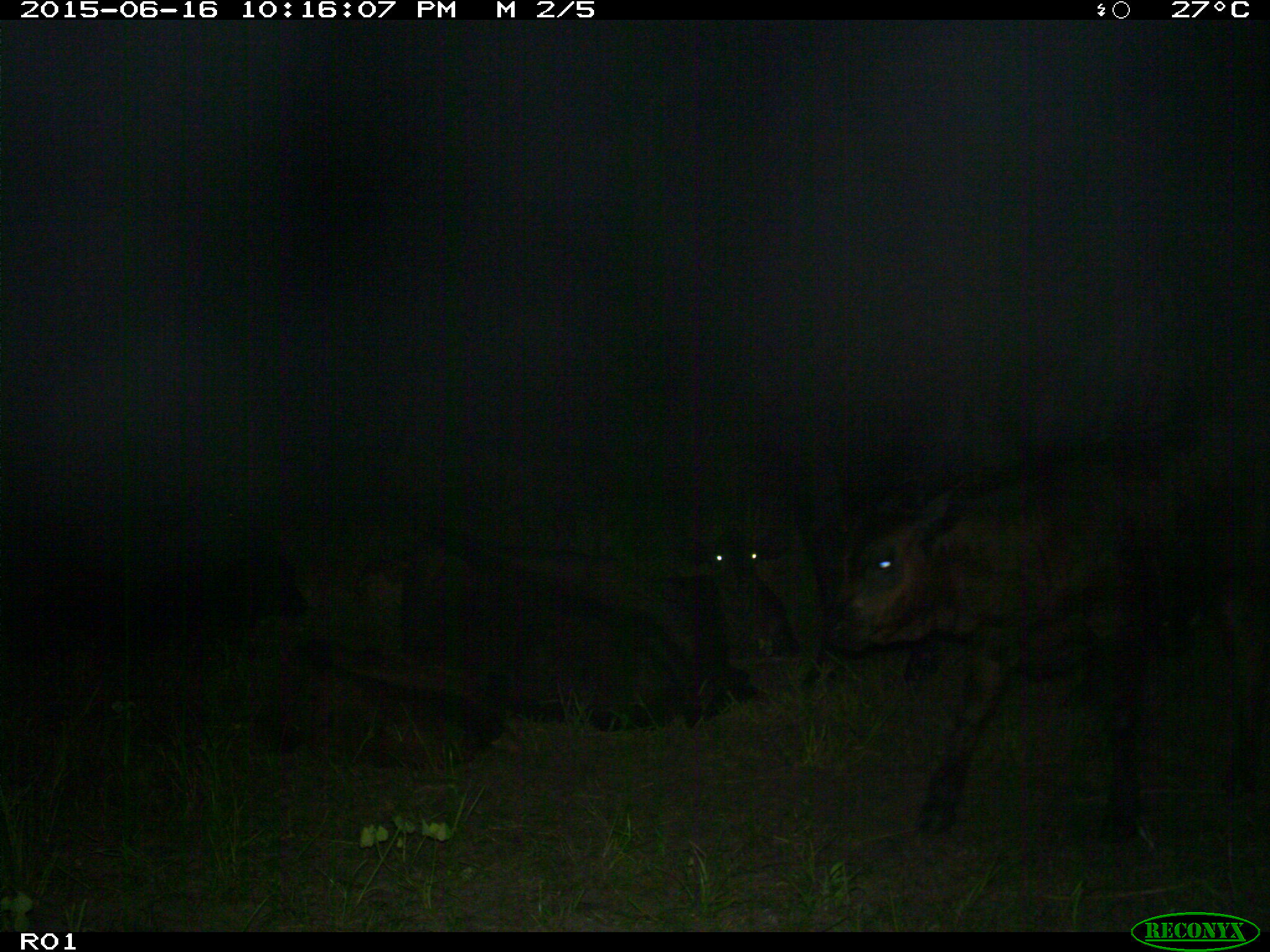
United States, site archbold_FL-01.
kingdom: Animalia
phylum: Chordata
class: Mammalia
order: Artiodactyla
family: Bovidae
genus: Bos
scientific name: Bos taurus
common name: domestic cow